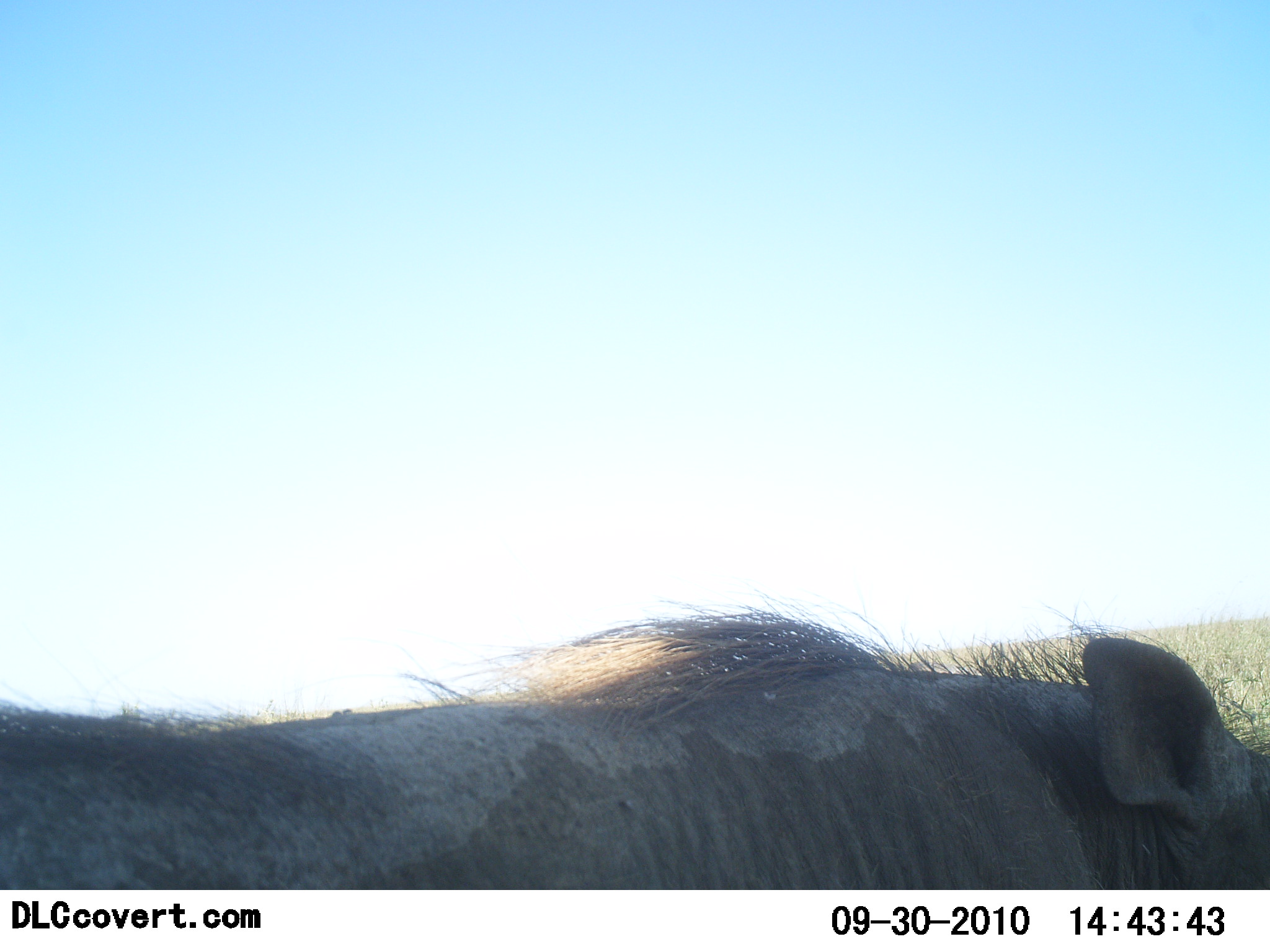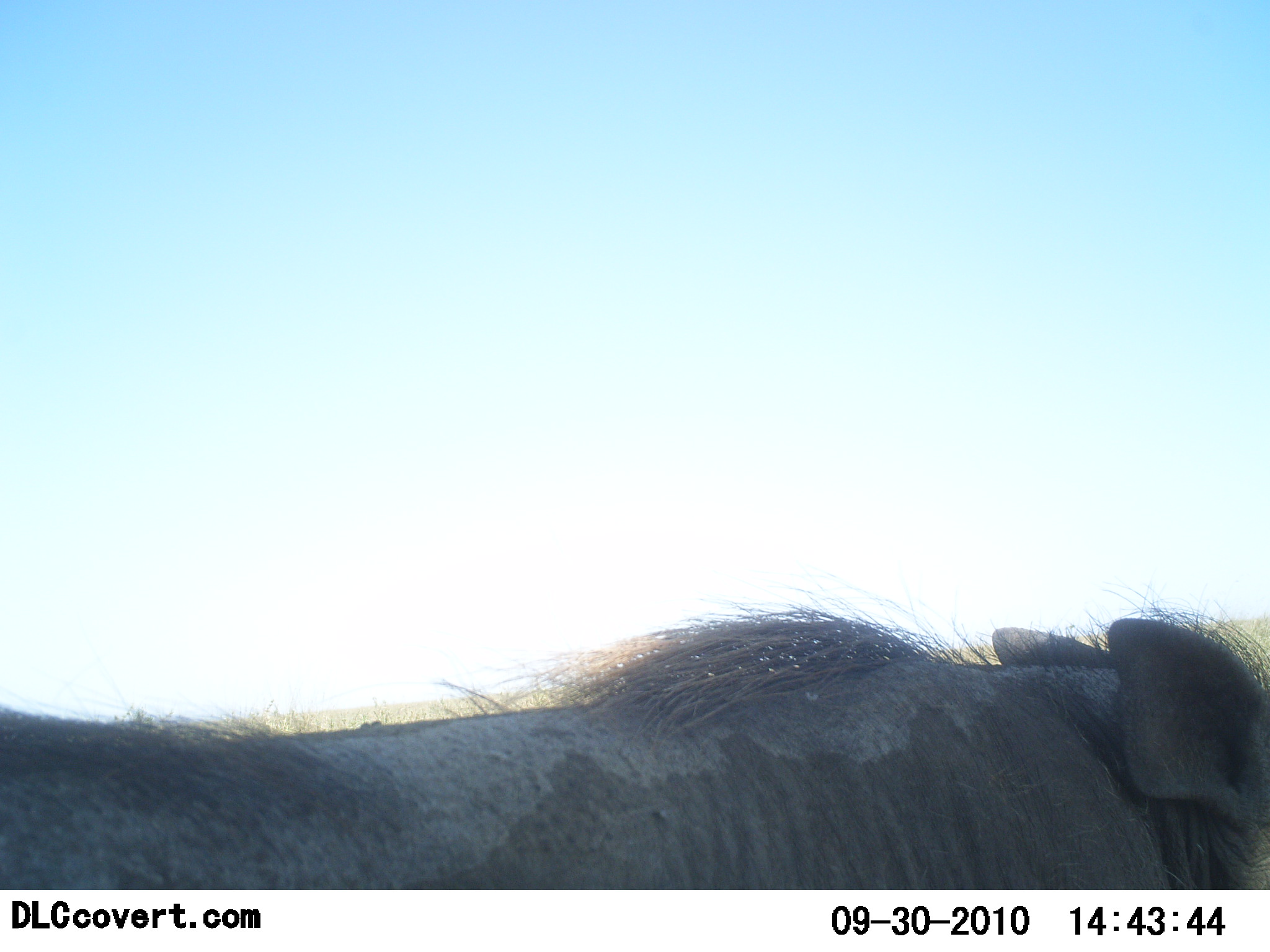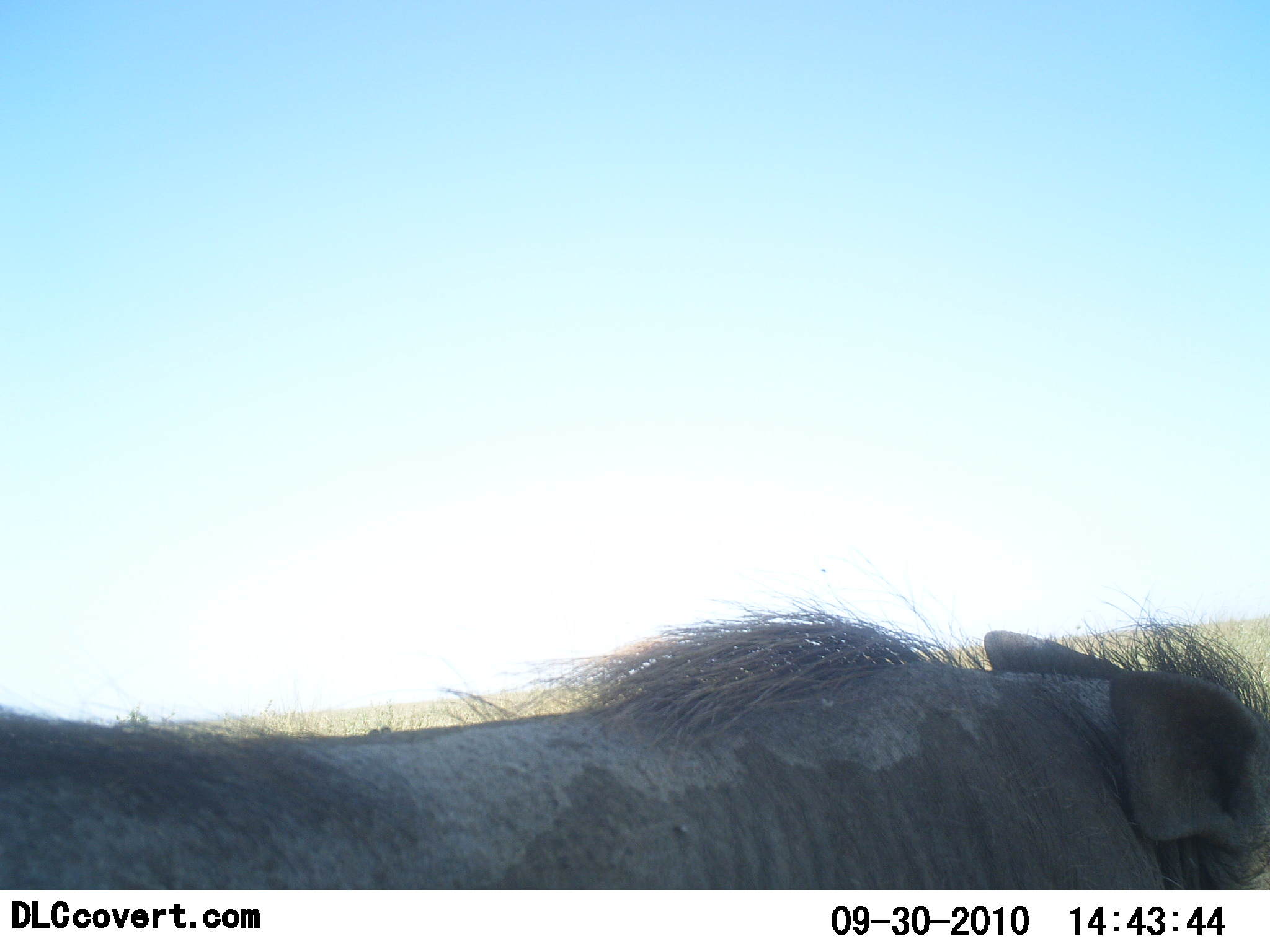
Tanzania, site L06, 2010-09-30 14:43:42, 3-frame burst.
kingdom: Animalia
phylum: Chordata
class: Mammalia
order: Artiodactyla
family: Suidae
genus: Phacochoerus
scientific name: Phacochoerus africanus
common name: warthog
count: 1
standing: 71%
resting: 6%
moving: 24%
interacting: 0%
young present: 0%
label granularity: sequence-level